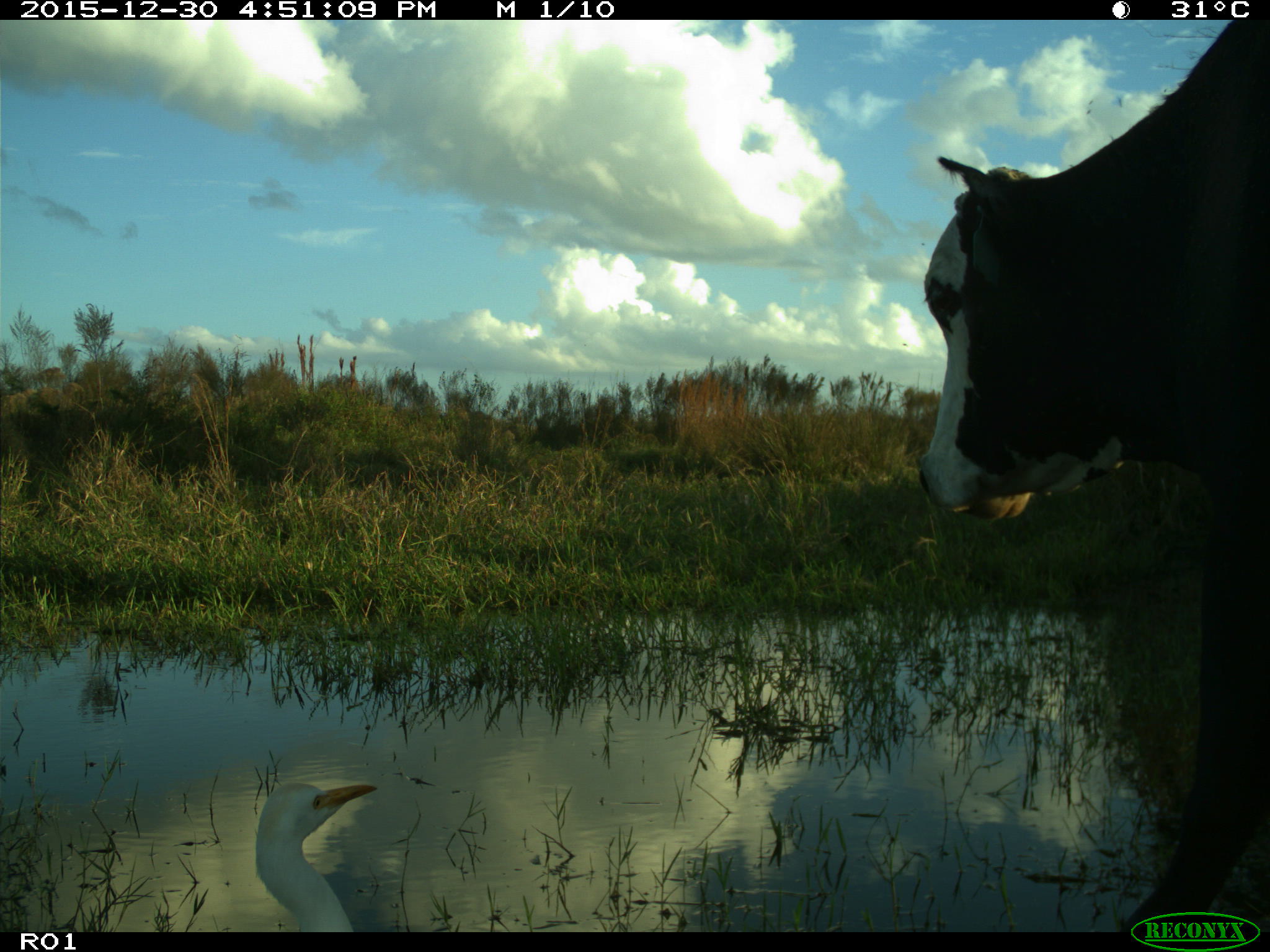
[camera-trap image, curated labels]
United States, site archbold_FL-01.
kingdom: Animalia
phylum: Chordata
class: Mammalia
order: Artiodactyla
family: Bovidae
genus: Bos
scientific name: Bos taurus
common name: domestic cow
Bos taurus (domestic cow).